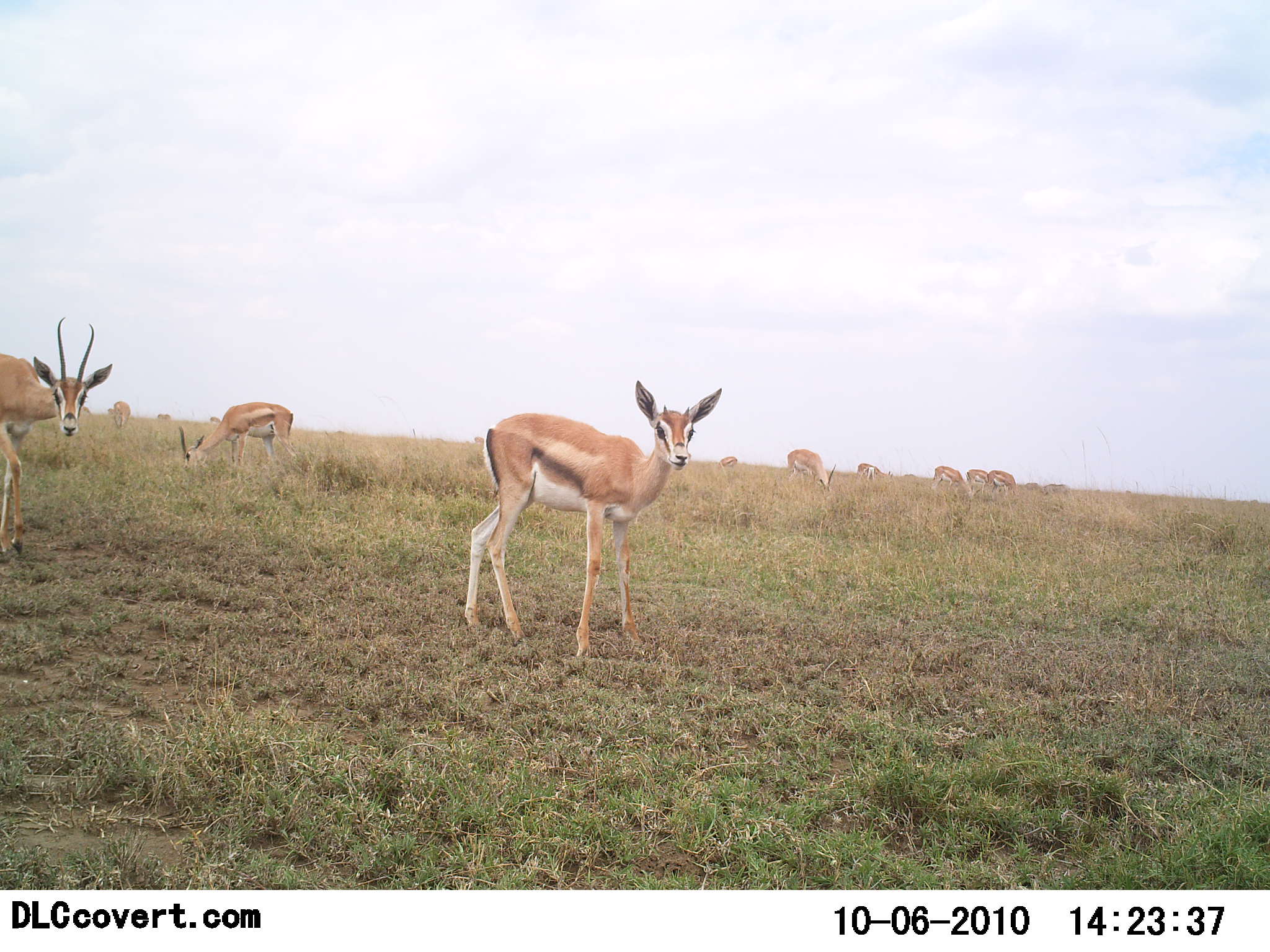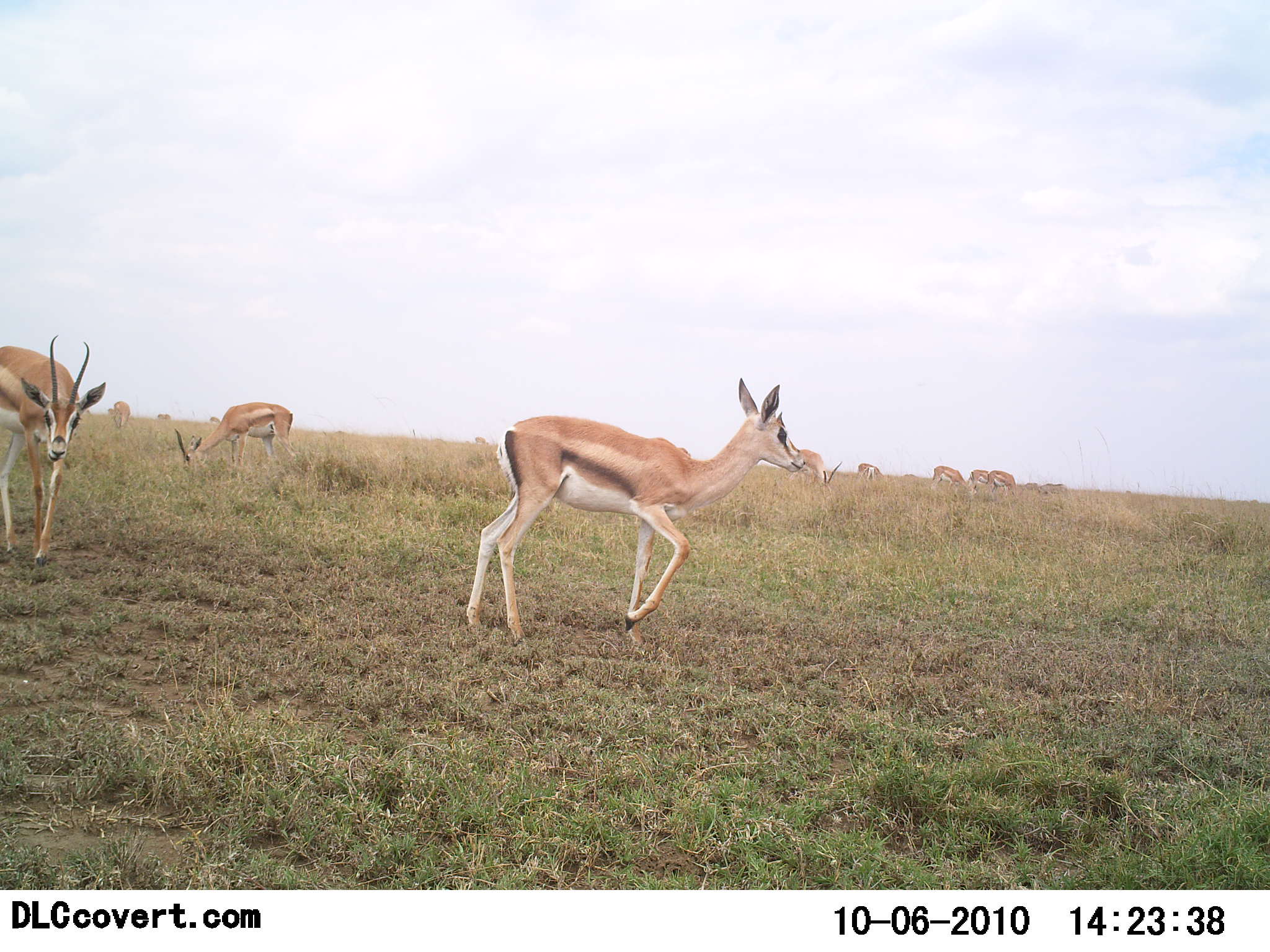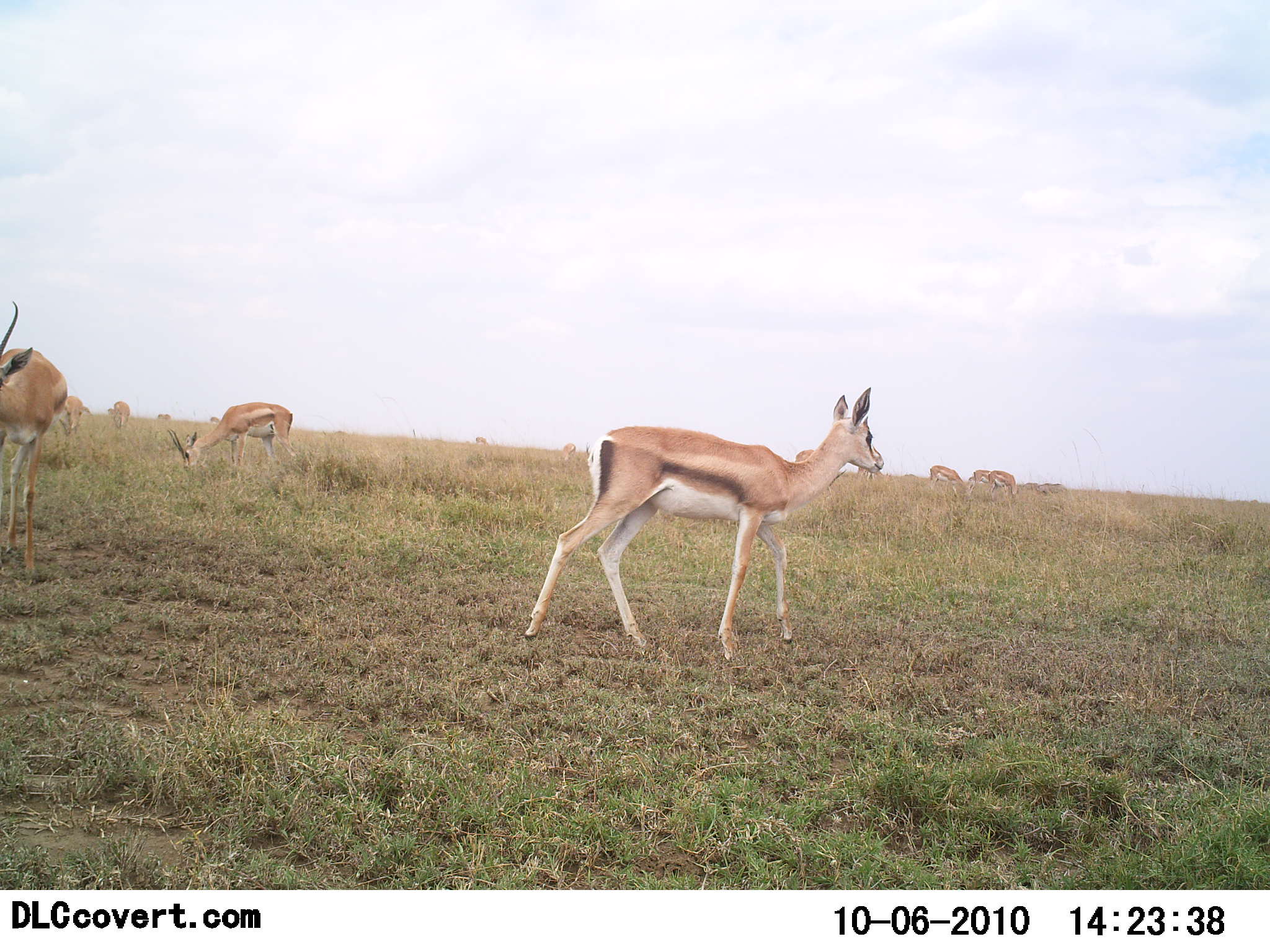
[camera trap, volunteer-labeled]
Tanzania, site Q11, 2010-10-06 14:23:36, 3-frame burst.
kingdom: Animalia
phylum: Chordata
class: Mammalia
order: Artiodactyla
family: Bovidae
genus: Nanger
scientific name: Nanger granti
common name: grant's gazelle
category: gazellegrants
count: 10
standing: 62%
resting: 0%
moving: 62%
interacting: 0%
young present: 8%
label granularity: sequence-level